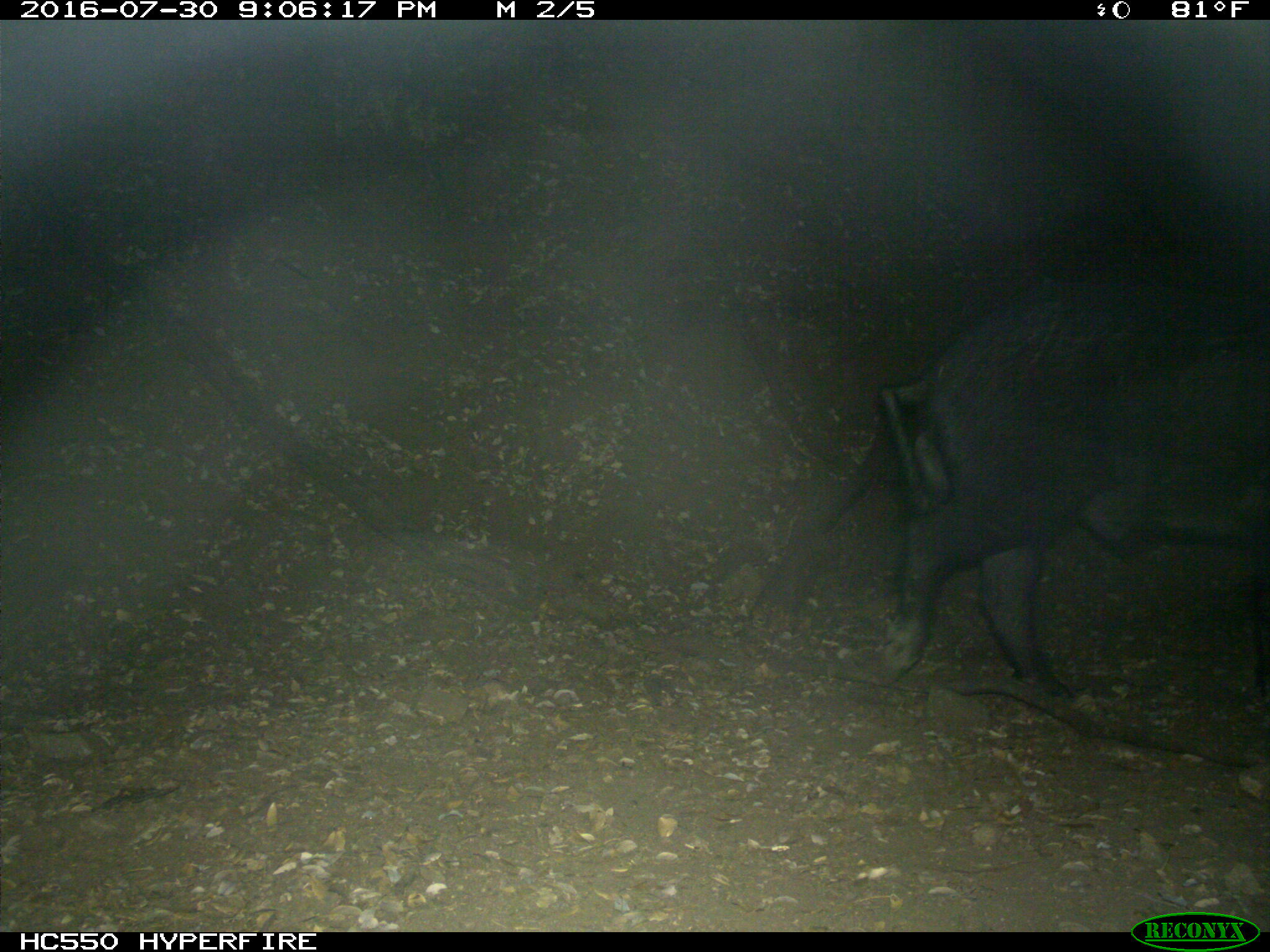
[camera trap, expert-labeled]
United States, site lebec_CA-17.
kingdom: Animalia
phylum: Chordata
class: Mammalia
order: Artiodactyla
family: Suidae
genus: Sus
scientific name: Sus scrofa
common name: wild boar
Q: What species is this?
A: Sus scrofa (wild boar).